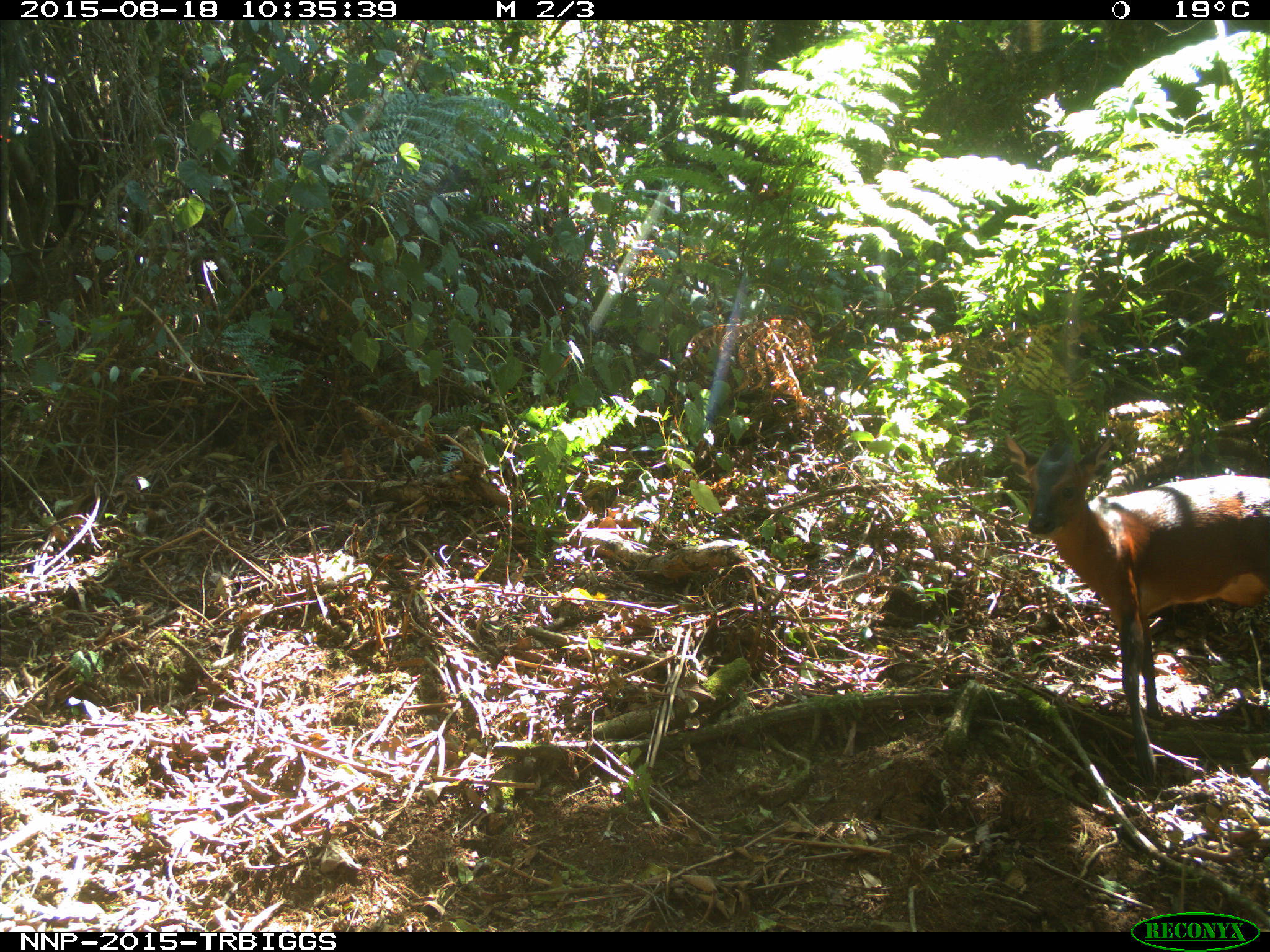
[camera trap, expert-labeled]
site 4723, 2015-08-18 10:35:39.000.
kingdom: Animalia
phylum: Chordata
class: Mammalia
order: Artiodactyla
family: Bovidae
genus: Cephalophus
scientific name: Cephalophus nigrifrons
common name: black-fronted duiker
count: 1